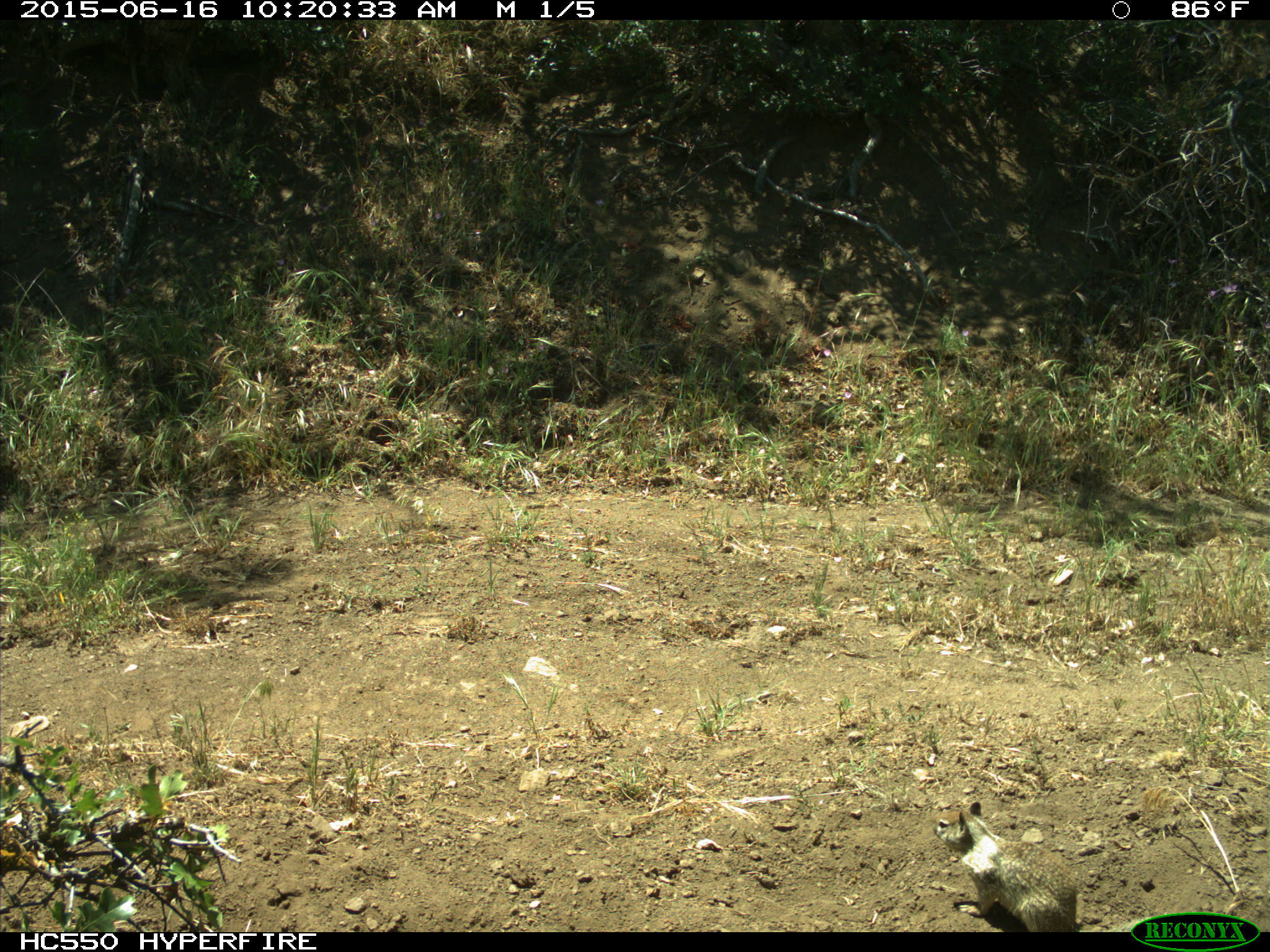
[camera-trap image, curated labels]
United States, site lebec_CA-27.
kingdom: Animalia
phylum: Chordata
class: Mammalia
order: Rodentia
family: Sciuridae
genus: Otospermophilus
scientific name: Otospermophilus beecheyi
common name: california ground squirrel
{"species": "Otospermophilus beecheyi (california ground squirrel)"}